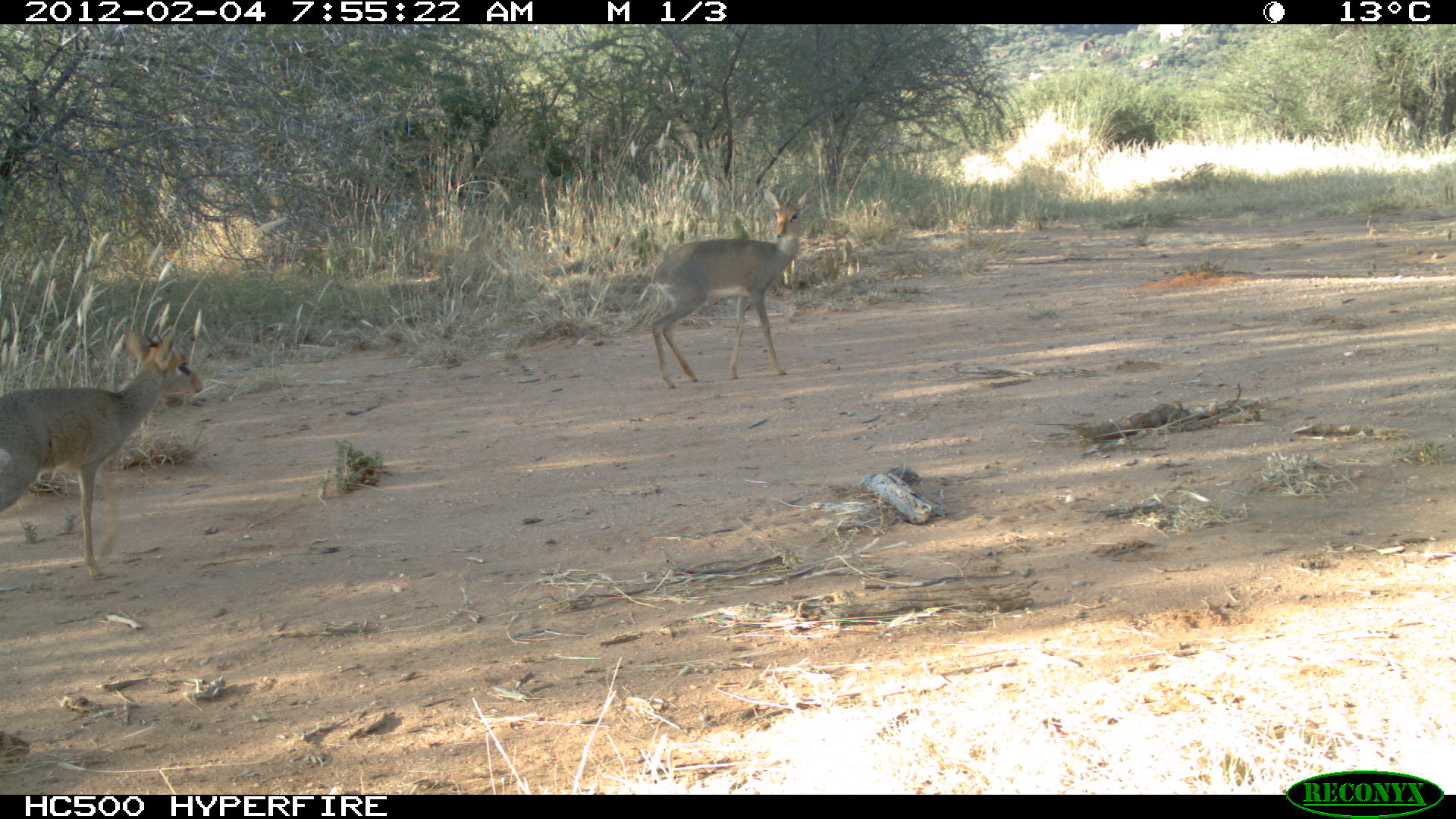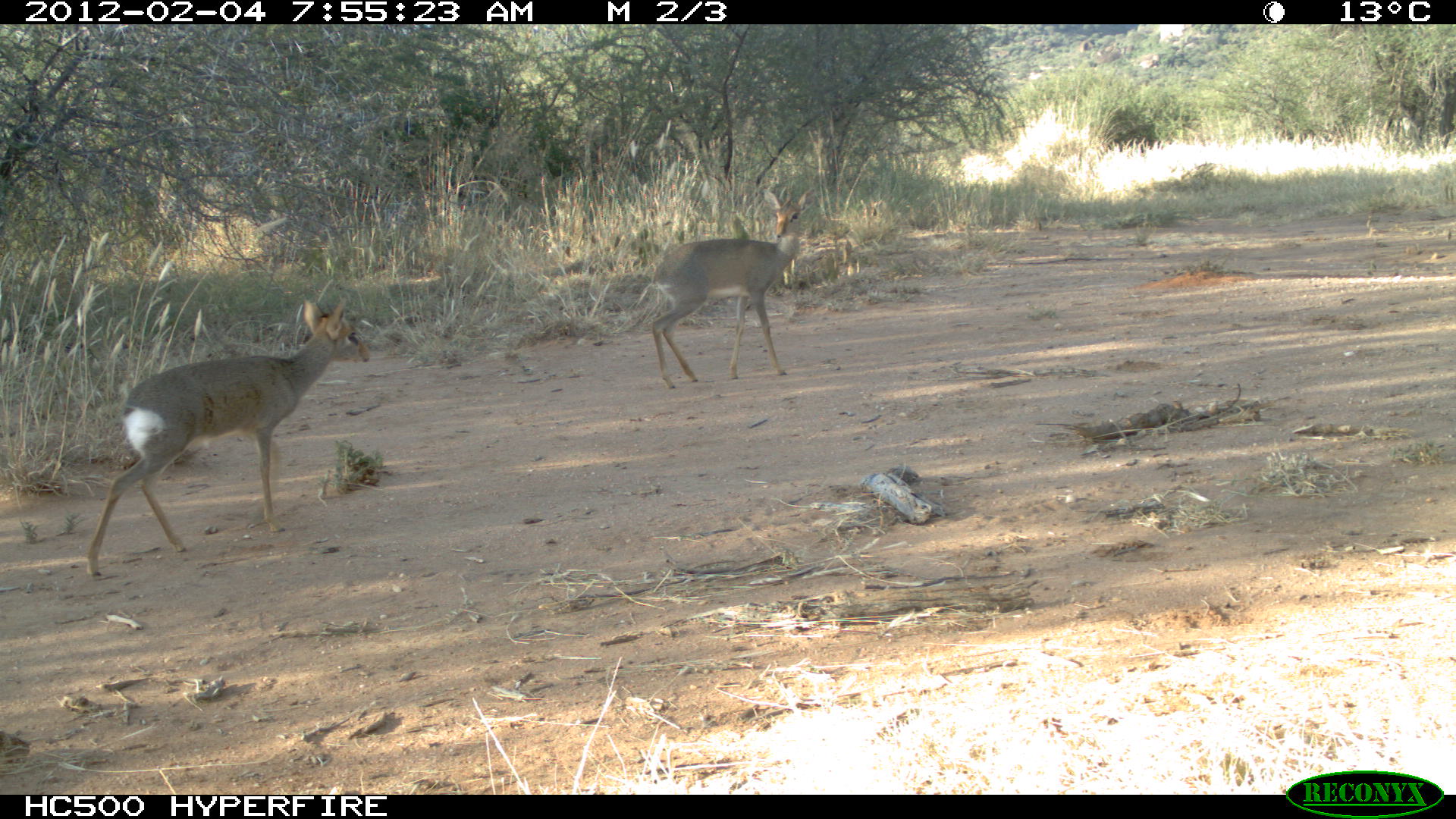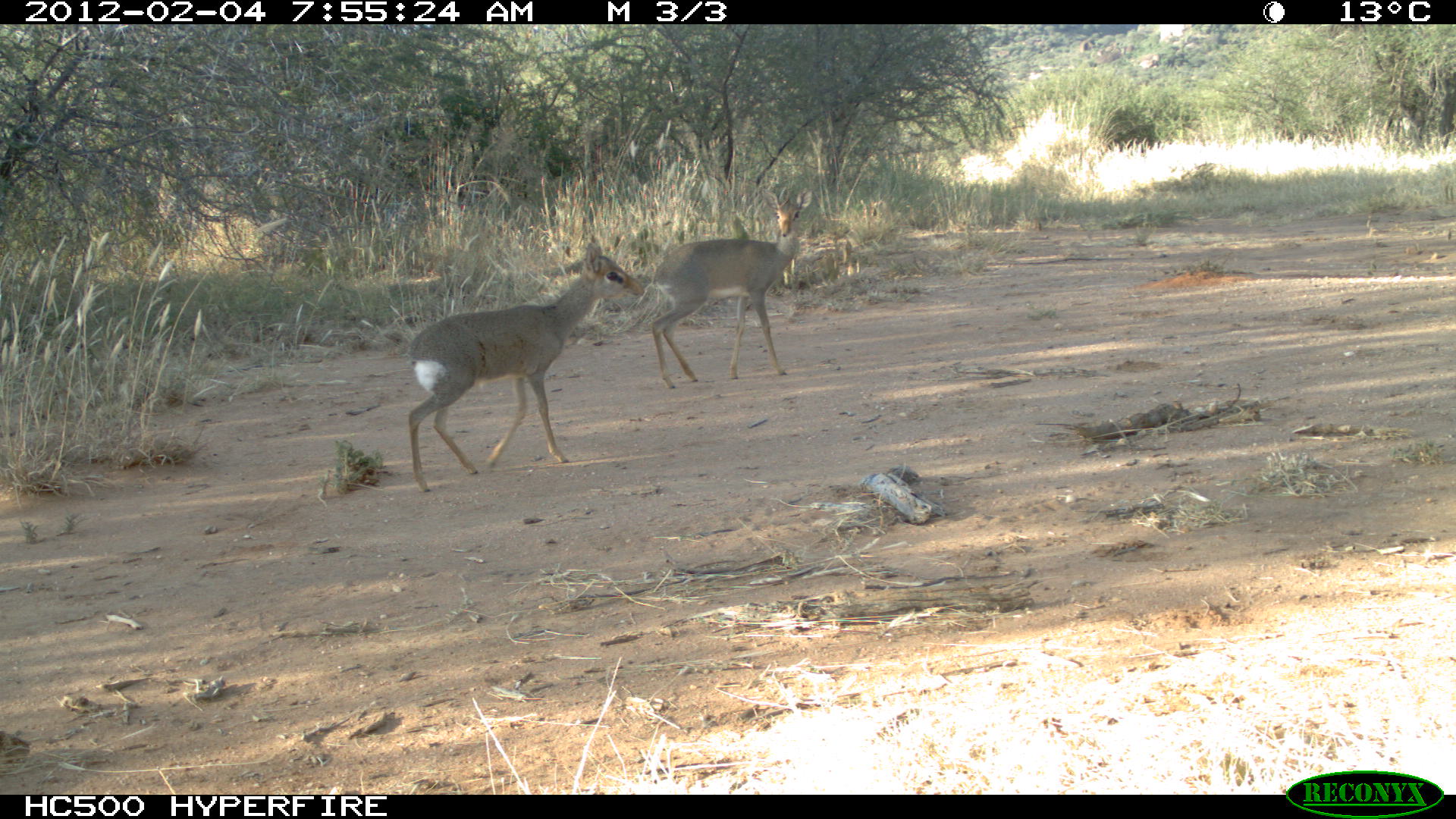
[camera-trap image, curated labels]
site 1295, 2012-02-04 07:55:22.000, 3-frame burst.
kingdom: Animalia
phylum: Chordata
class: Mammalia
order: Artiodactyla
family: Bovidae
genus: Madoqua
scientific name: Madoqua guentheri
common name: günther's dik-dik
Madoqua guentheri (günther's dik-dik), count 2.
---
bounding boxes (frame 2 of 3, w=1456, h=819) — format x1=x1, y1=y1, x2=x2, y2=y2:
madoqua guentheri: x1=85, y1=295, x2=371, y2=578; x1=651, y1=186, x2=814, y2=389